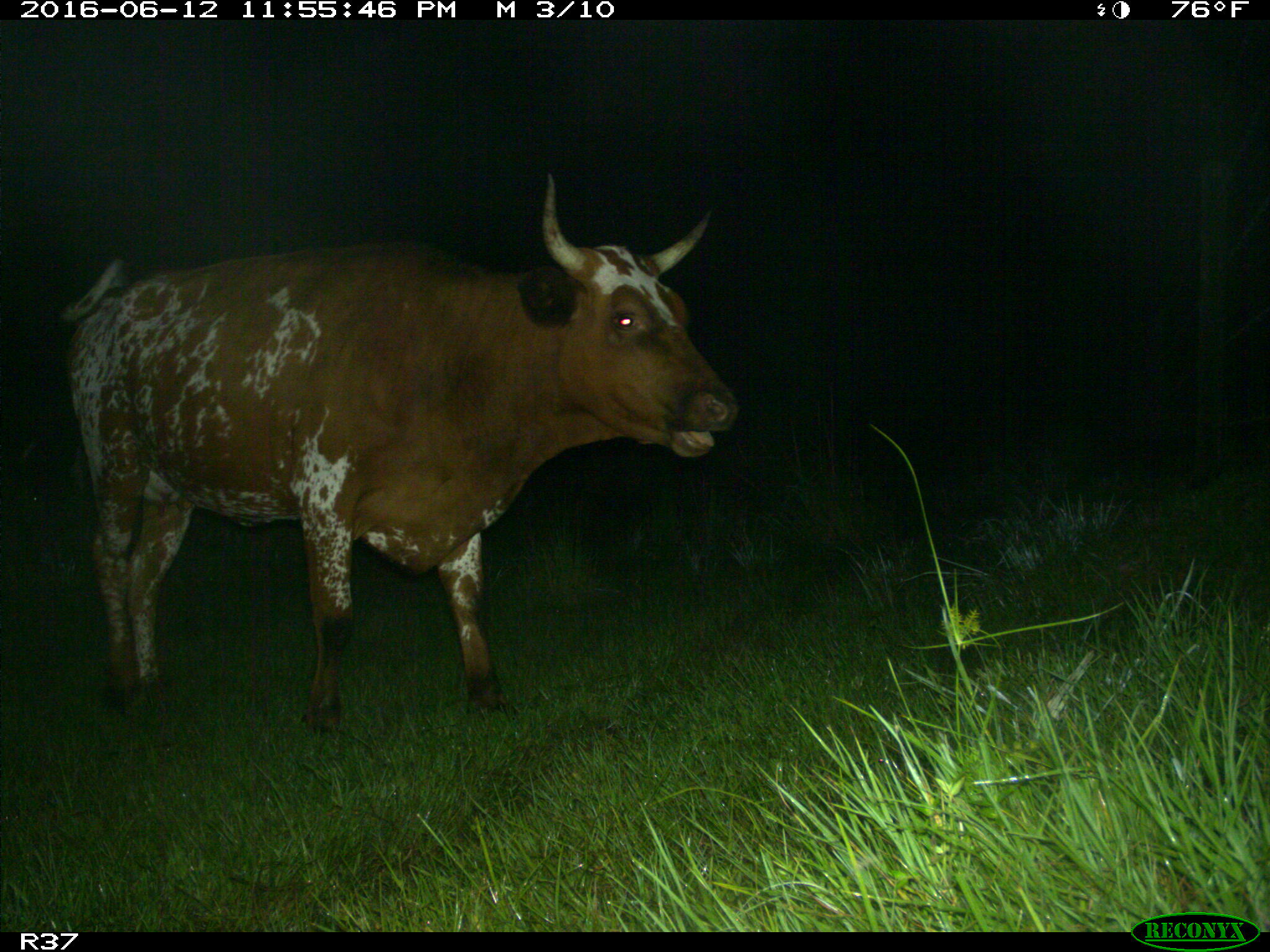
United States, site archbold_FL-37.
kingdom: Animalia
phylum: Chordata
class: Mammalia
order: Artiodactyla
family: Bovidae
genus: Bos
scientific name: Bos taurus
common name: domestic cow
Bos taurus (domestic cow).